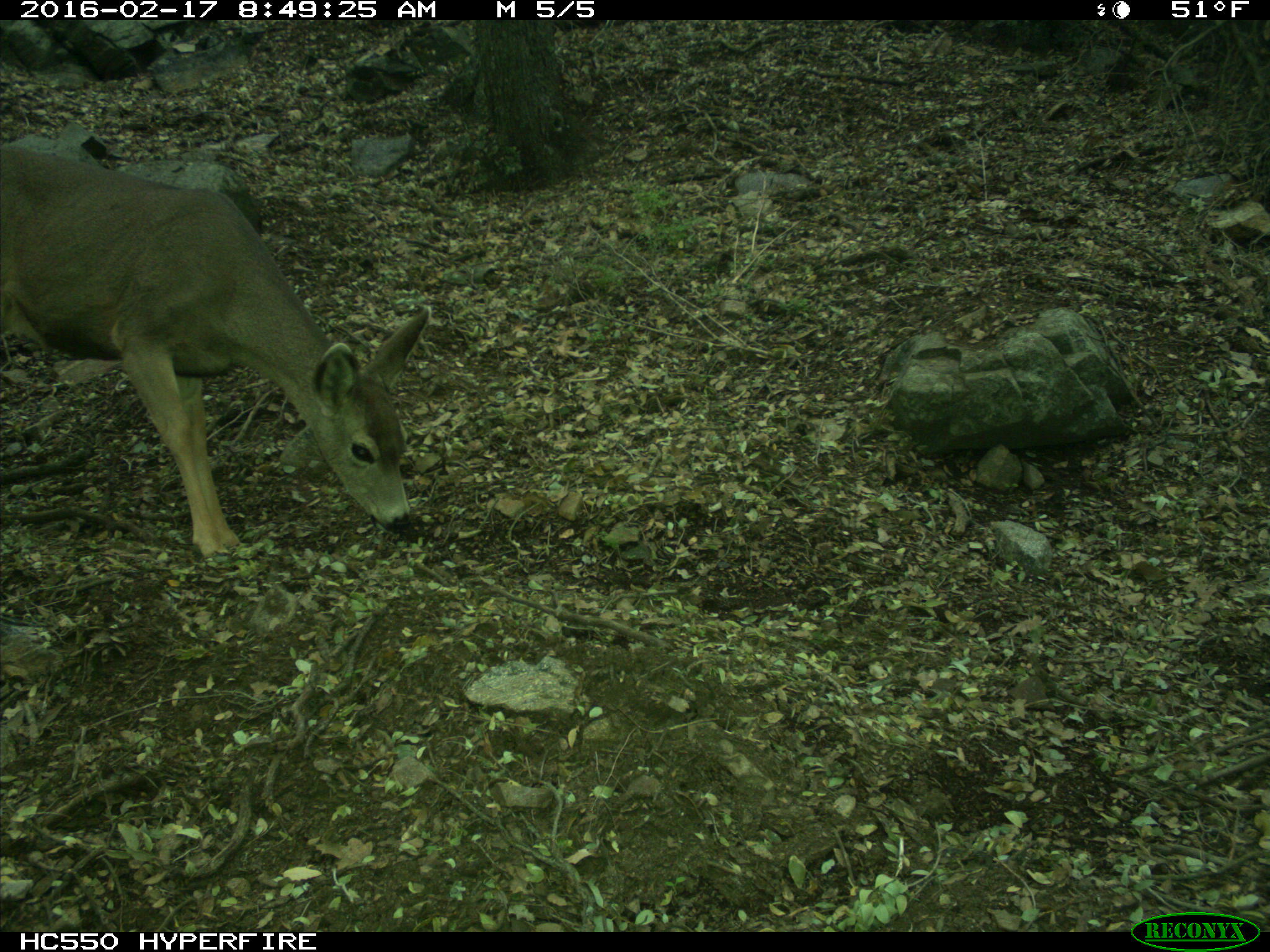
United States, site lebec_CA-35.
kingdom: Animalia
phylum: Chordata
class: Mammalia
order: Artiodactyla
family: Cervidae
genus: Odocoileus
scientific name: Odocoileus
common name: deer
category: unidentified deer